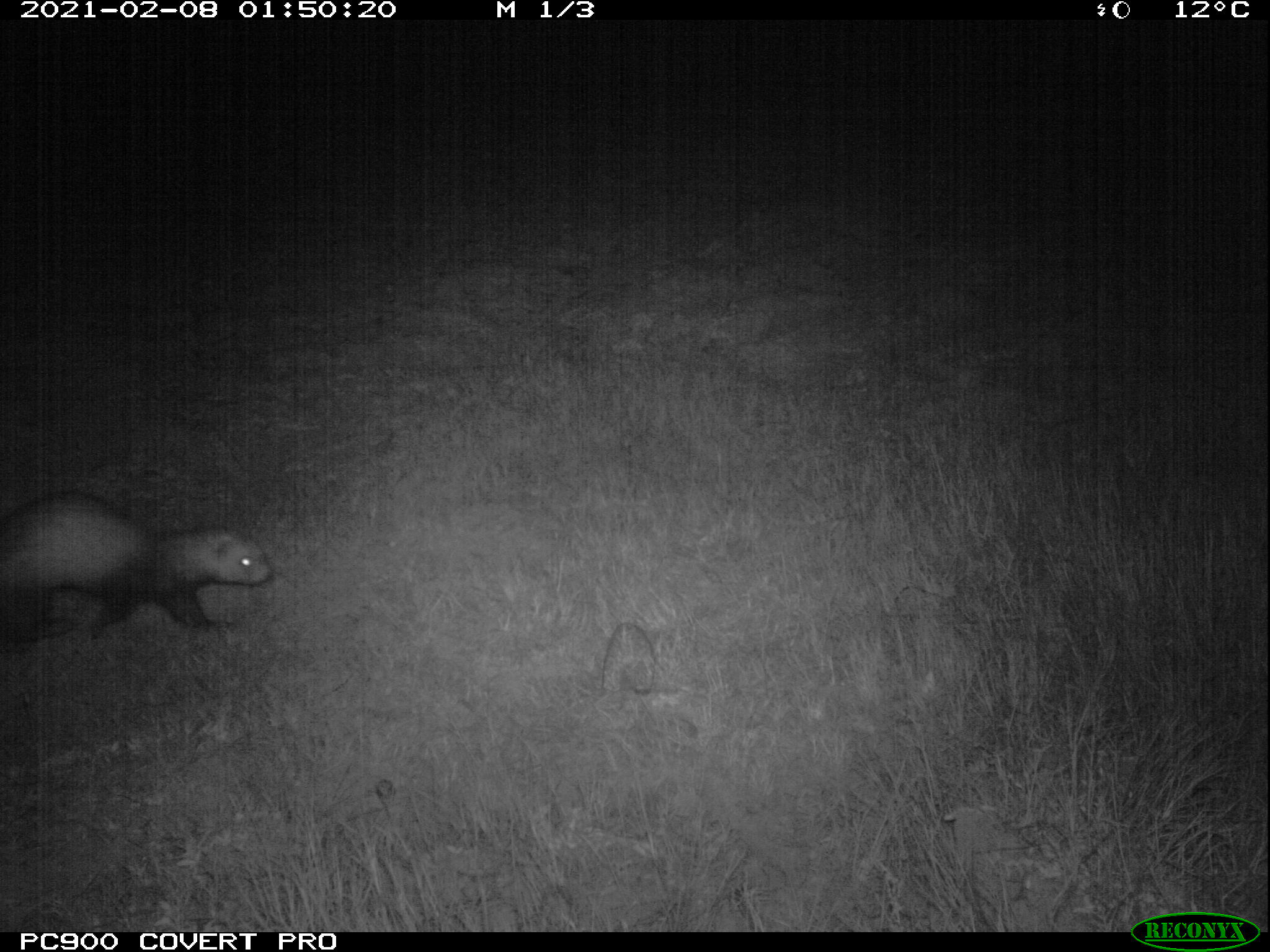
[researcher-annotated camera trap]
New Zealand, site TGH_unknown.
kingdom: Animalia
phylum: Chordata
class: Mammalia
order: Carnivora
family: Mustelidae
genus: Mustela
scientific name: Mustela furo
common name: ferret